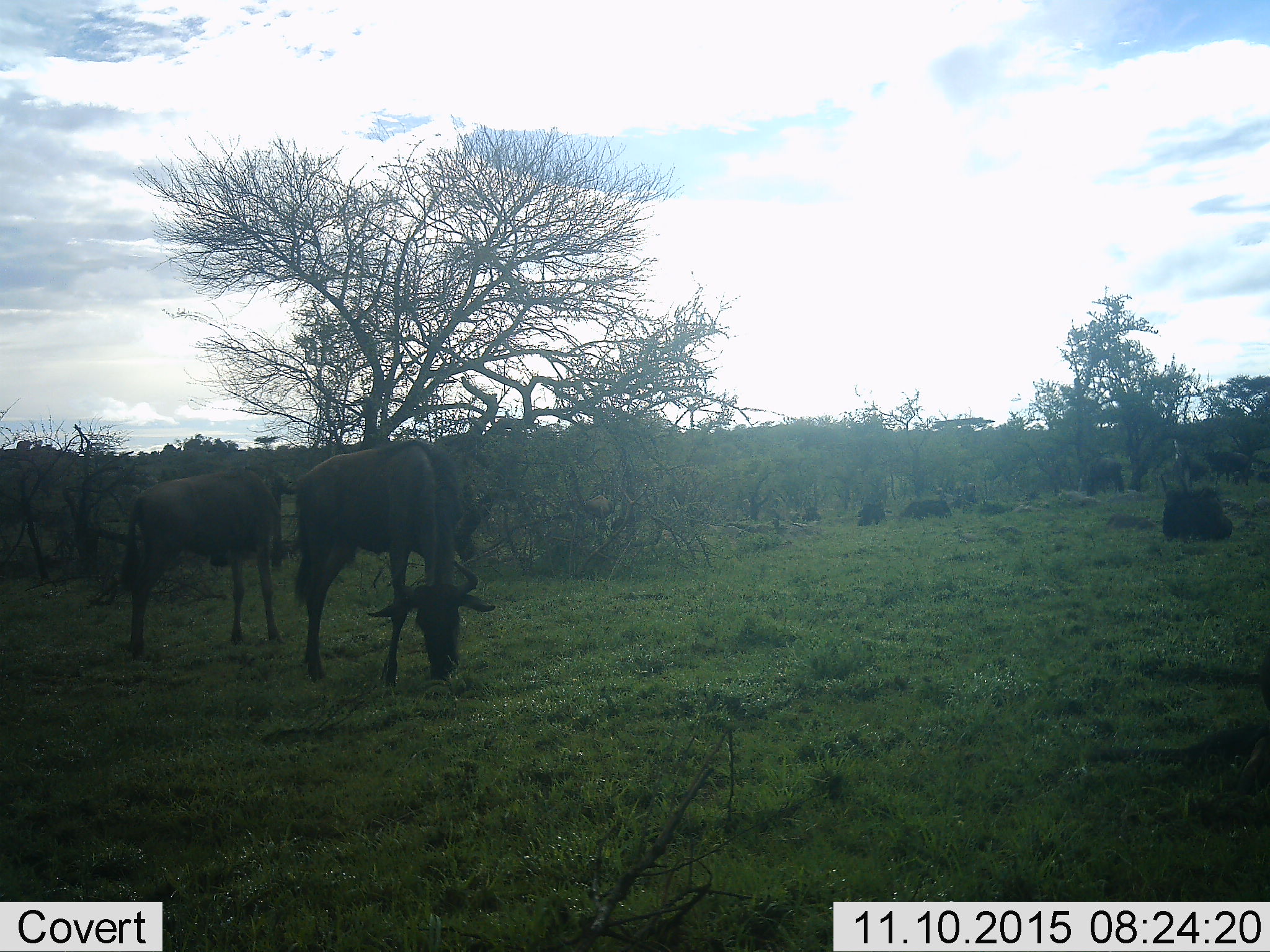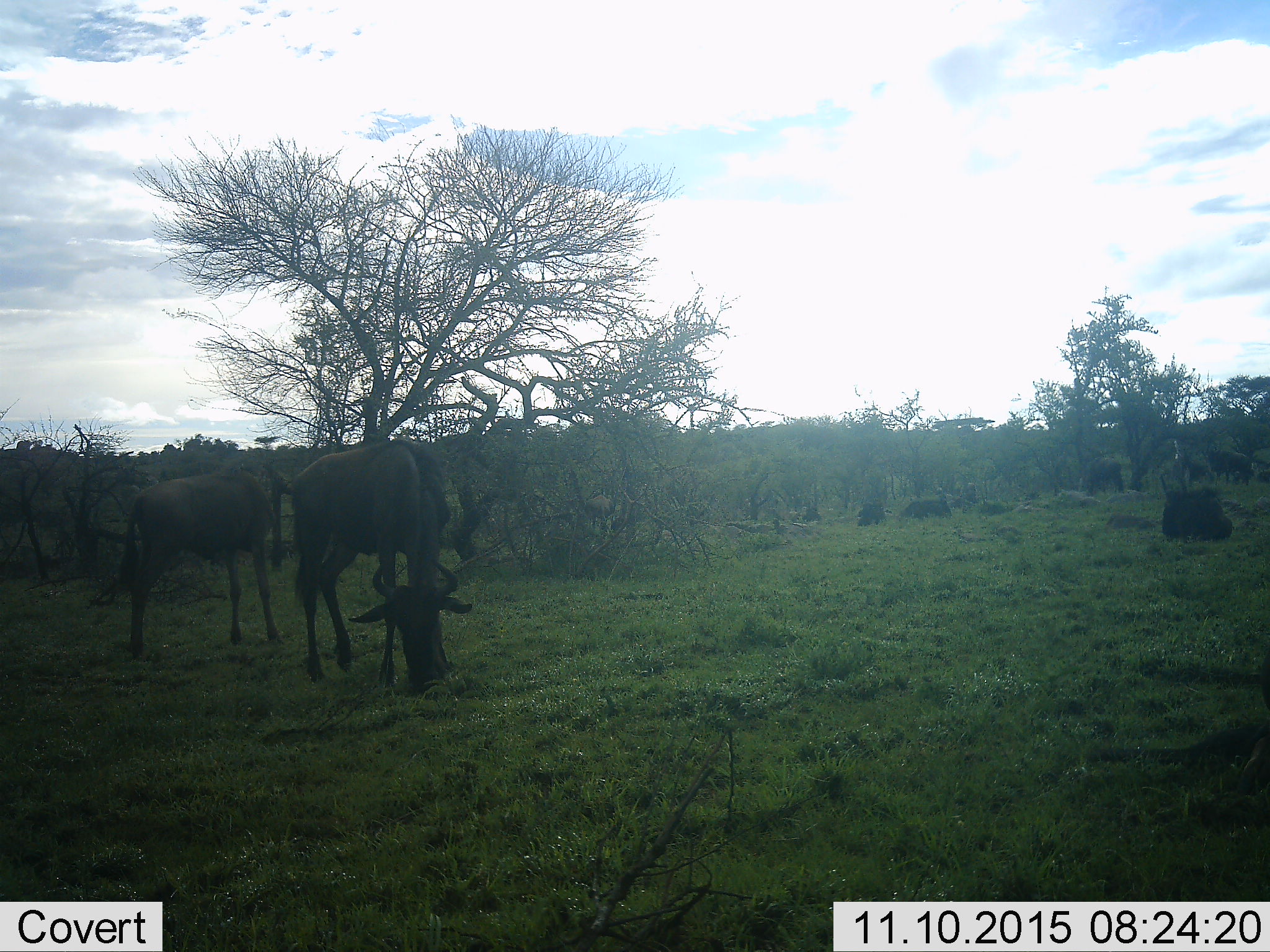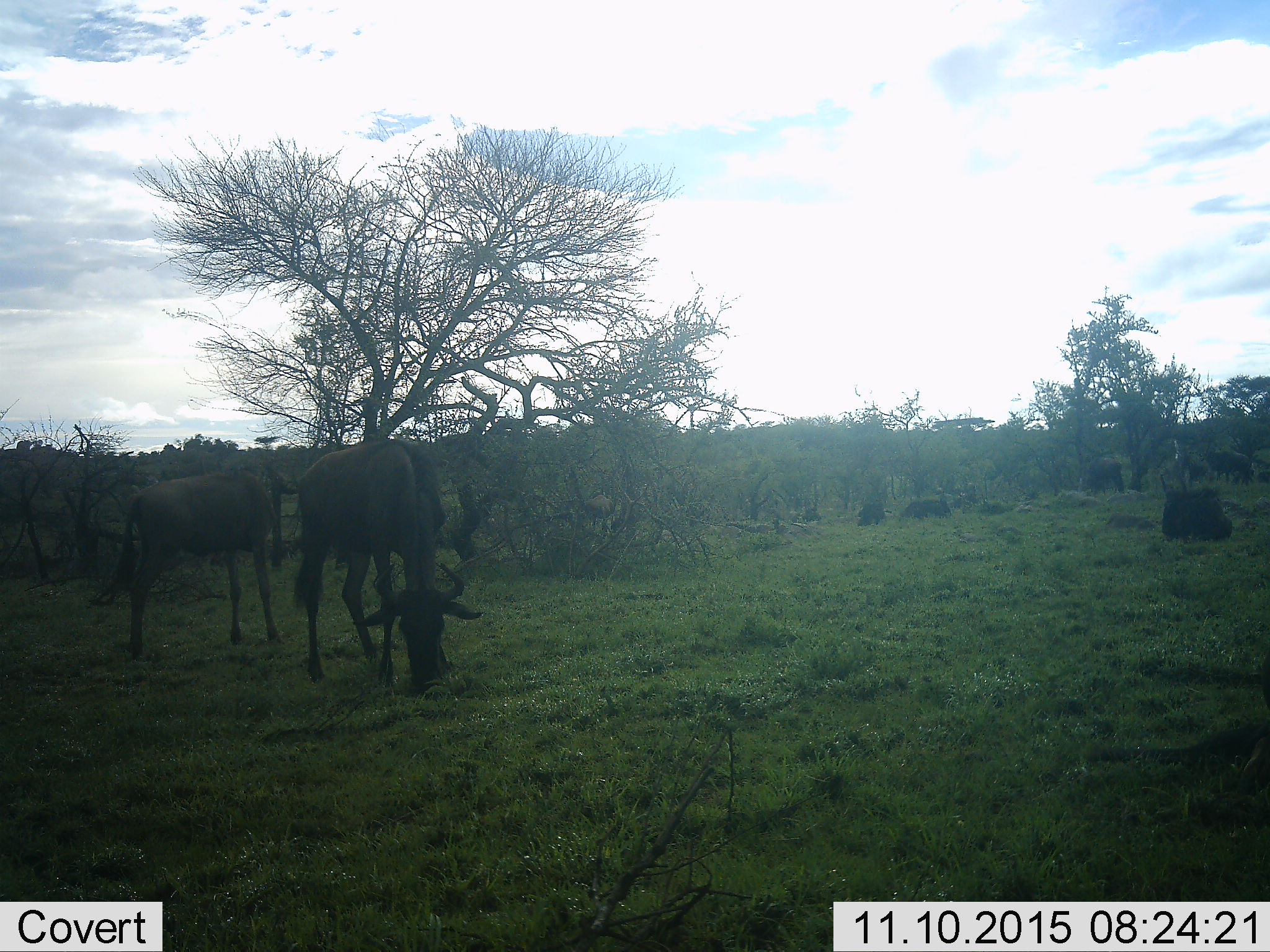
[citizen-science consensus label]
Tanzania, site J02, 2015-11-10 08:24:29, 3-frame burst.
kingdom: Animalia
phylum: Chordata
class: Mammalia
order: Artiodactyla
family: Bovidae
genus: Connochaetes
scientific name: Connochaetes taurinus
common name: blue wildebeest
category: wildebeest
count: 6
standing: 62%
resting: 12%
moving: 0%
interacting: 0%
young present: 0%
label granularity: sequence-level